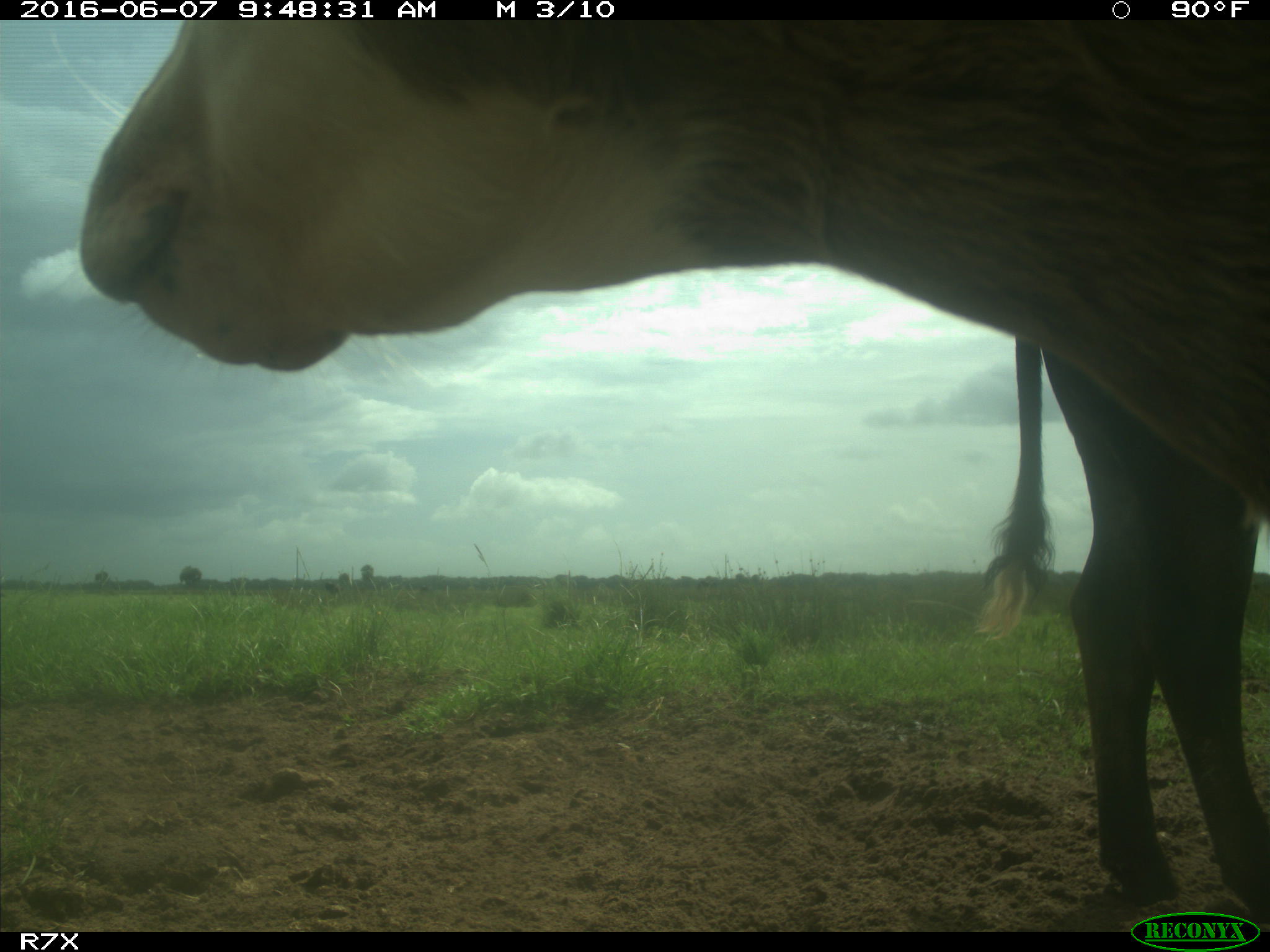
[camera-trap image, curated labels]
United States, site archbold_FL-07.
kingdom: Animalia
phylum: Chordata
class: Mammalia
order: Artiodactyla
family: Bovidae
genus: Bos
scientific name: Bos taurus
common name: domestic cow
Bos taurus (domestic cow).